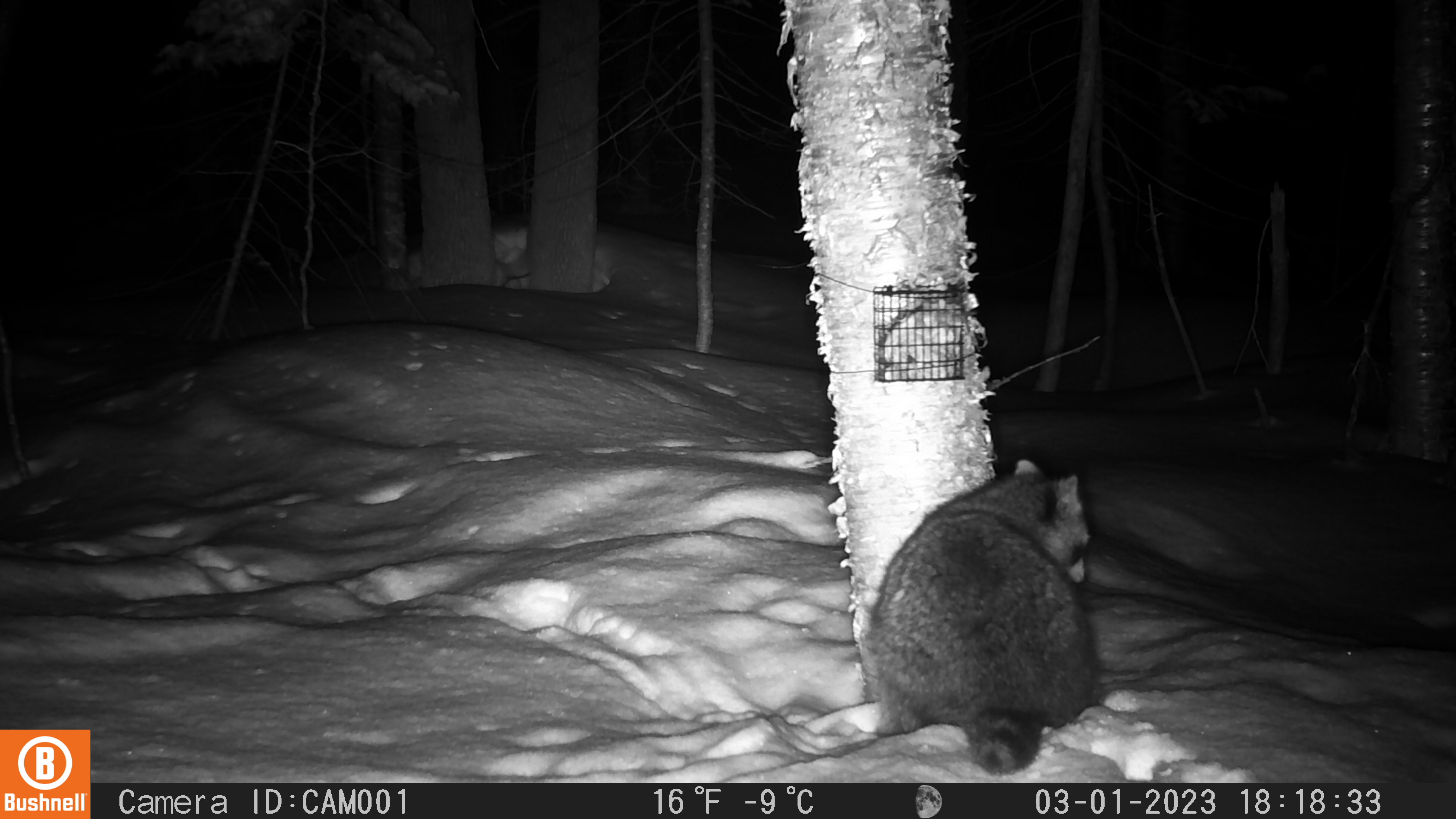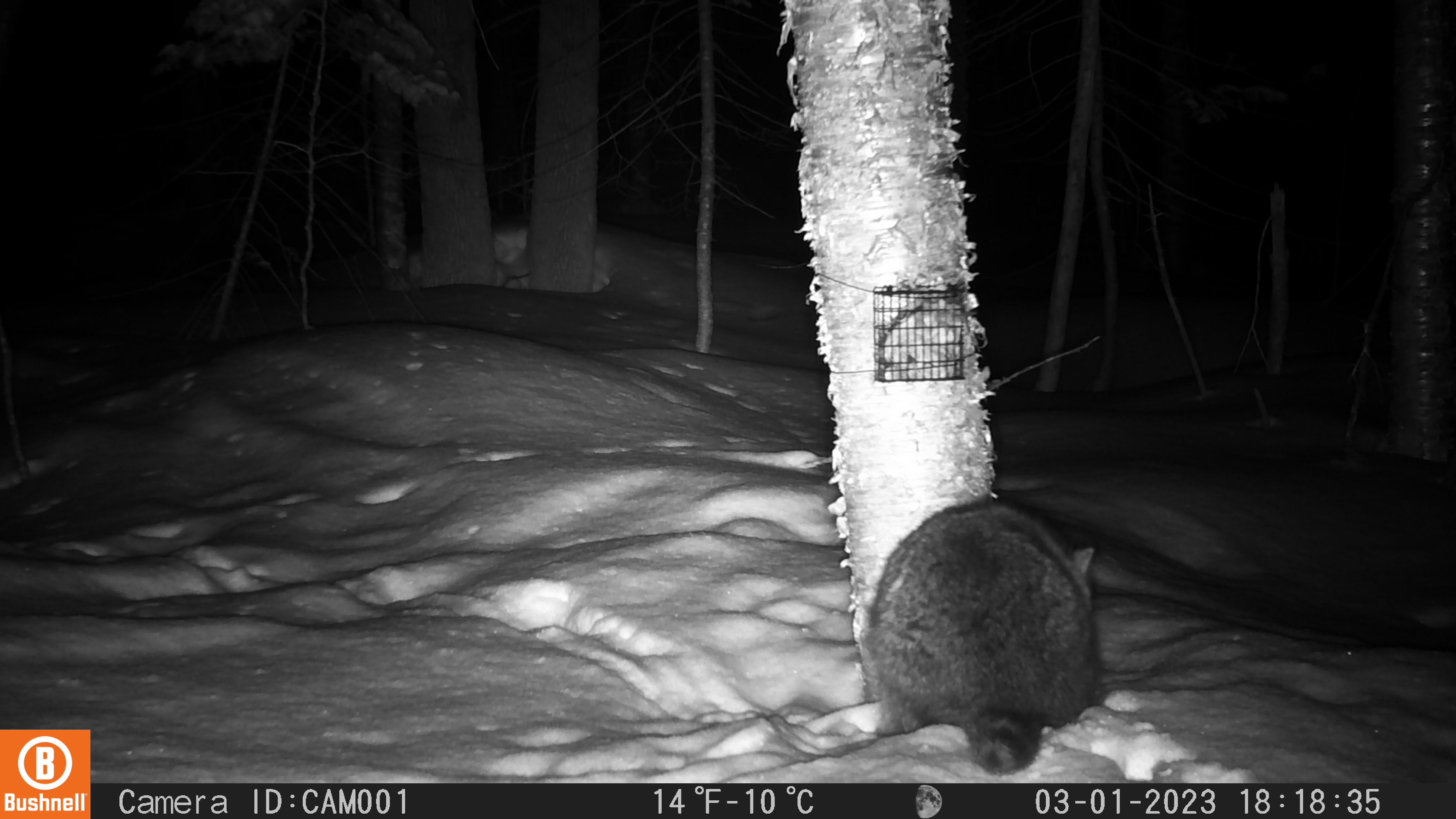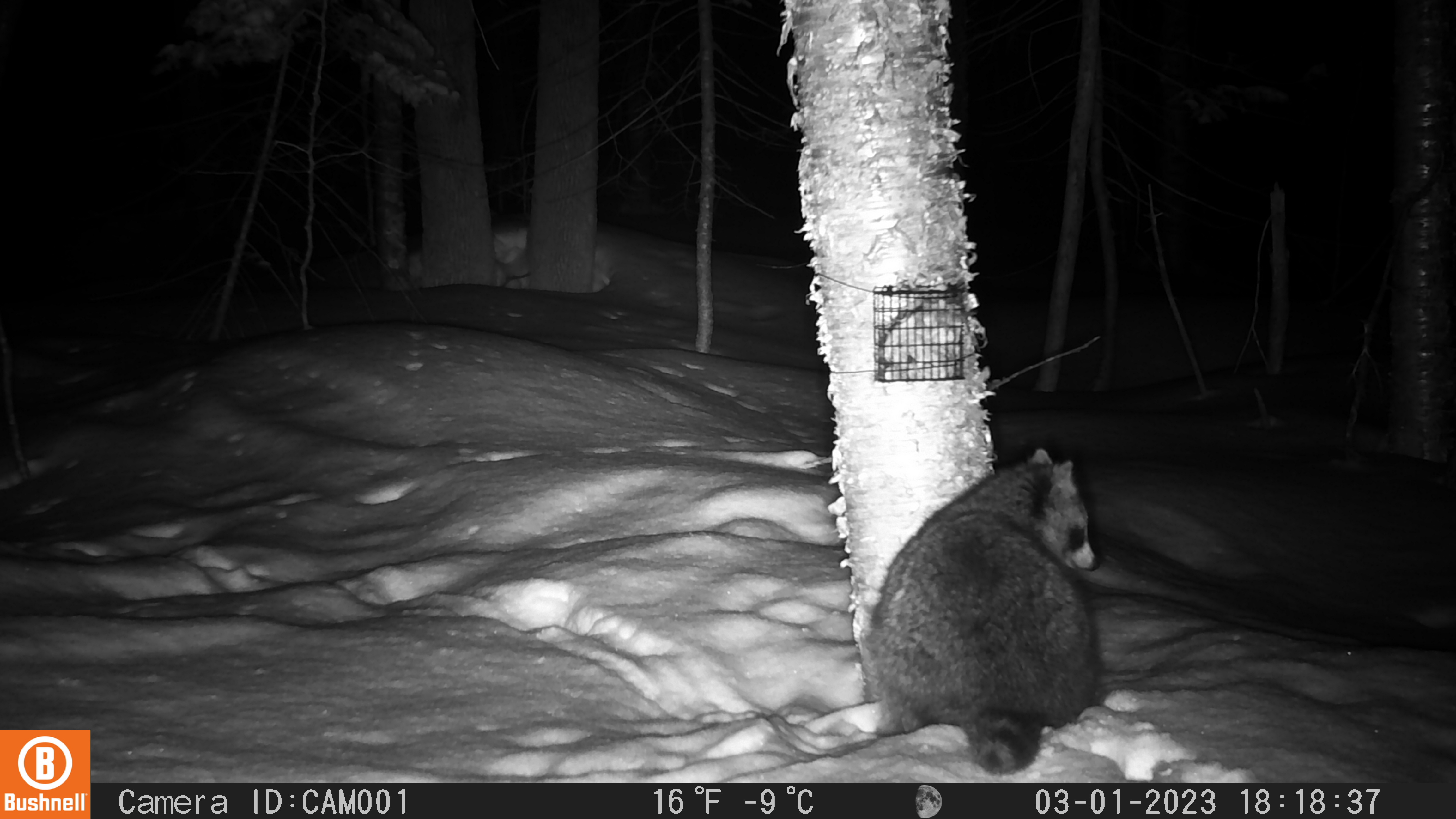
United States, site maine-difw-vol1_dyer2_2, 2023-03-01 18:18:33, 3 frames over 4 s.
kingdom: Animalia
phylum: Chordata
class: Mammalia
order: Carnivora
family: Procyonidae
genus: Procyon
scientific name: Procyon lotor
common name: raccoon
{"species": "raccoon (Procyon lotor)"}